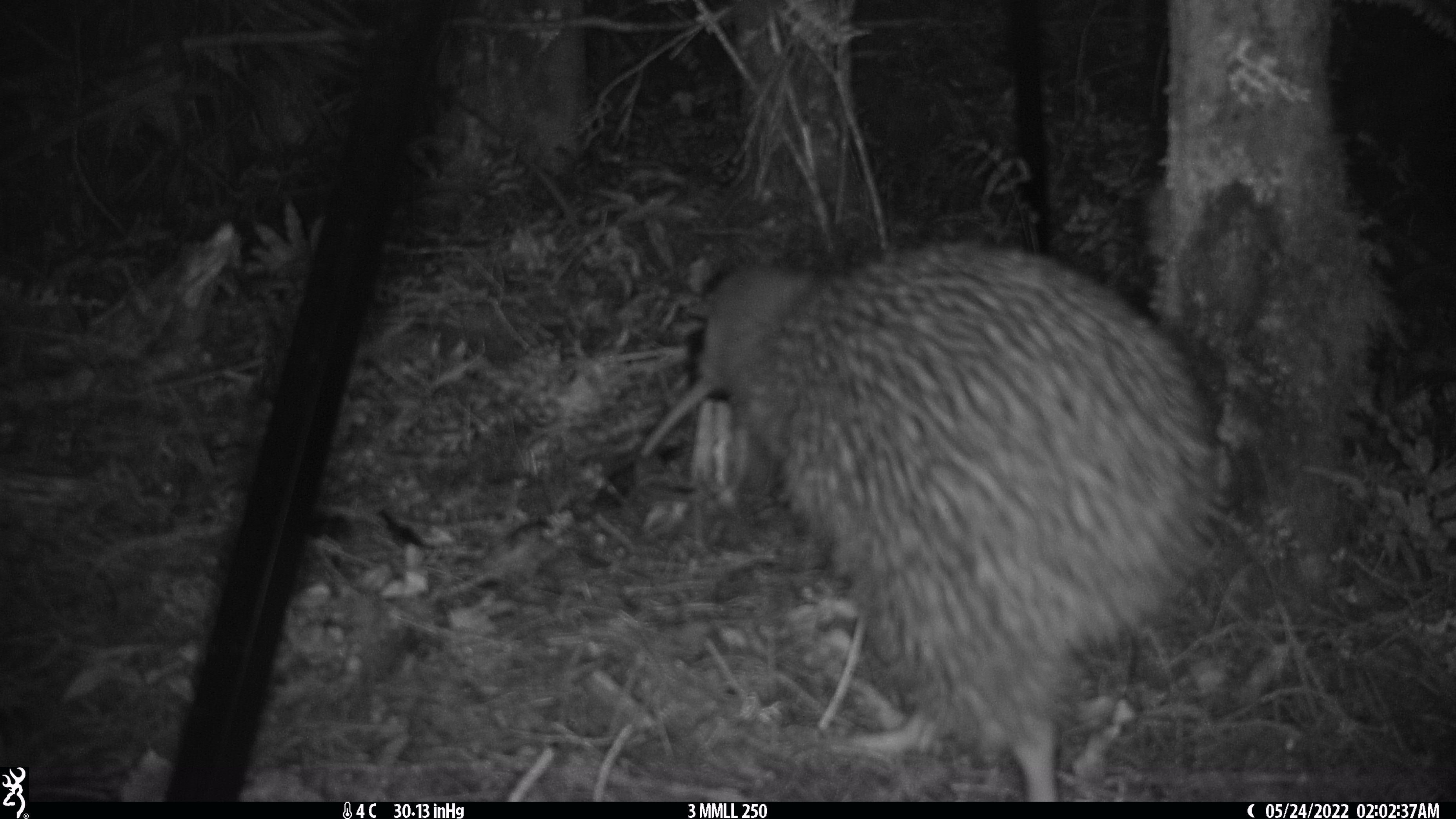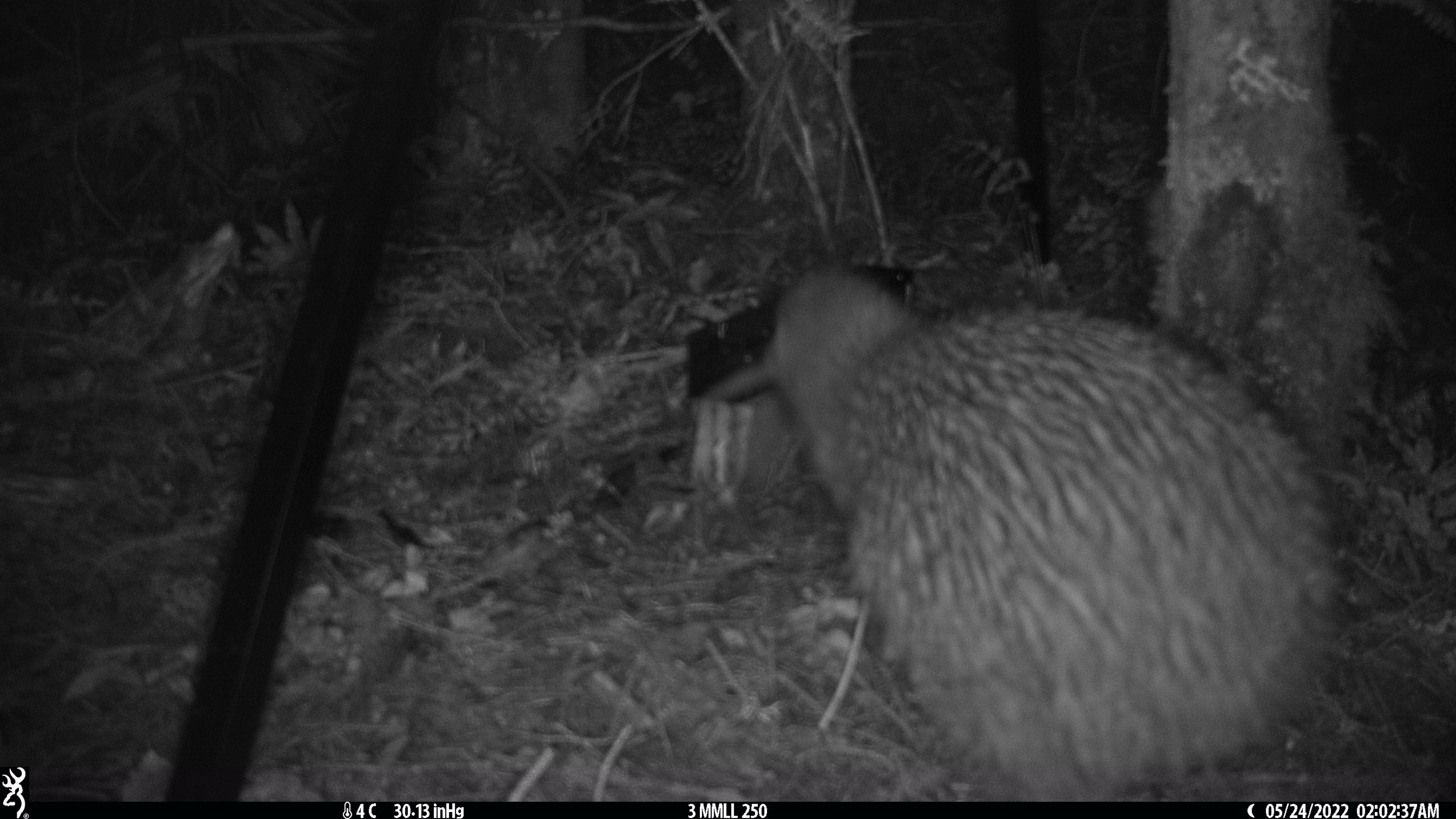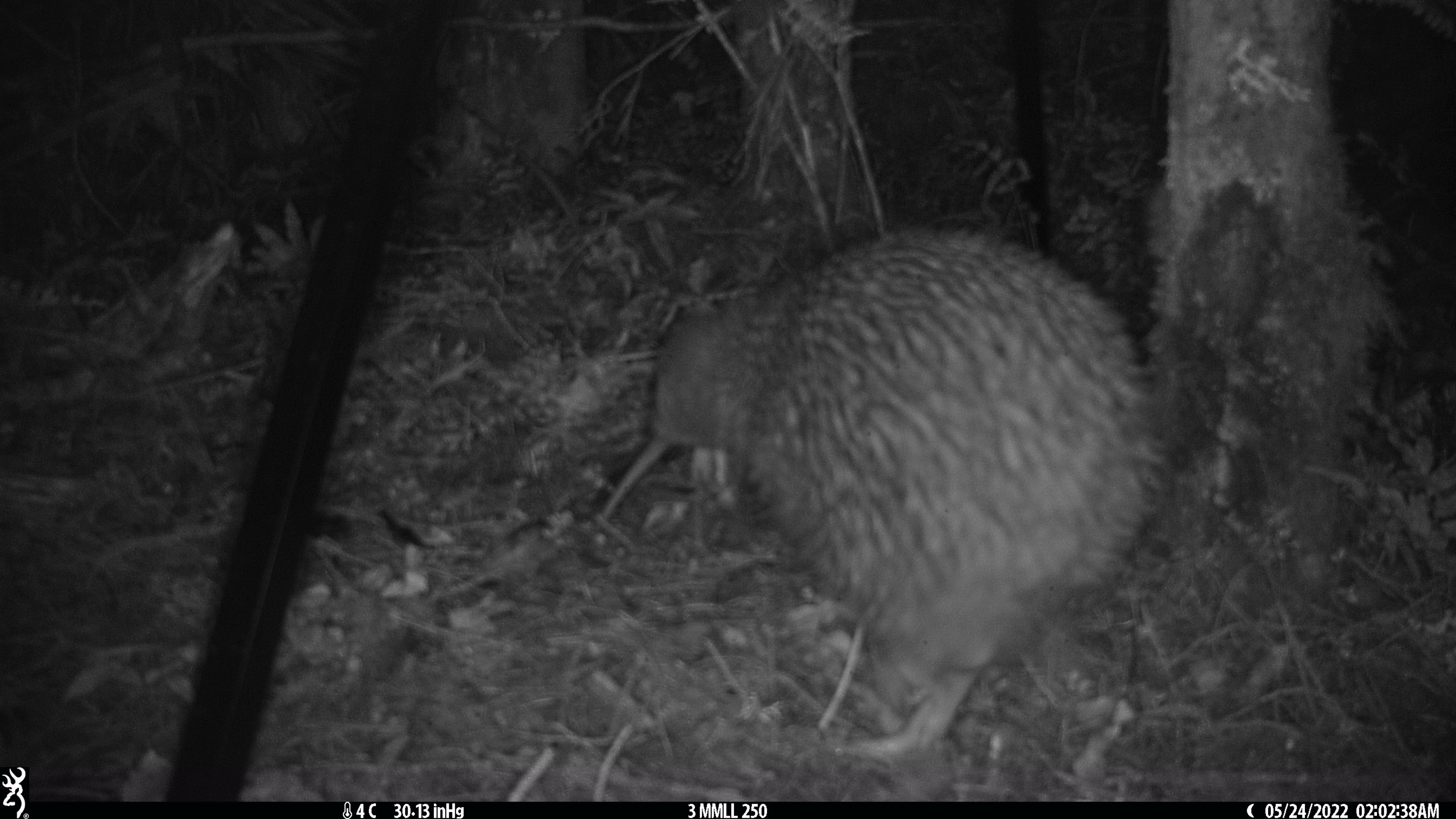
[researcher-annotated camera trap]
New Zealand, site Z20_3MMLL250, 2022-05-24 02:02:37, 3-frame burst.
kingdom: Animalia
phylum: Chordata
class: Aves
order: Apterygiformes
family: Apterygidae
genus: Apteryx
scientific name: Apteryx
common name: kiwi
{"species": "kiwi (Apteryx)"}